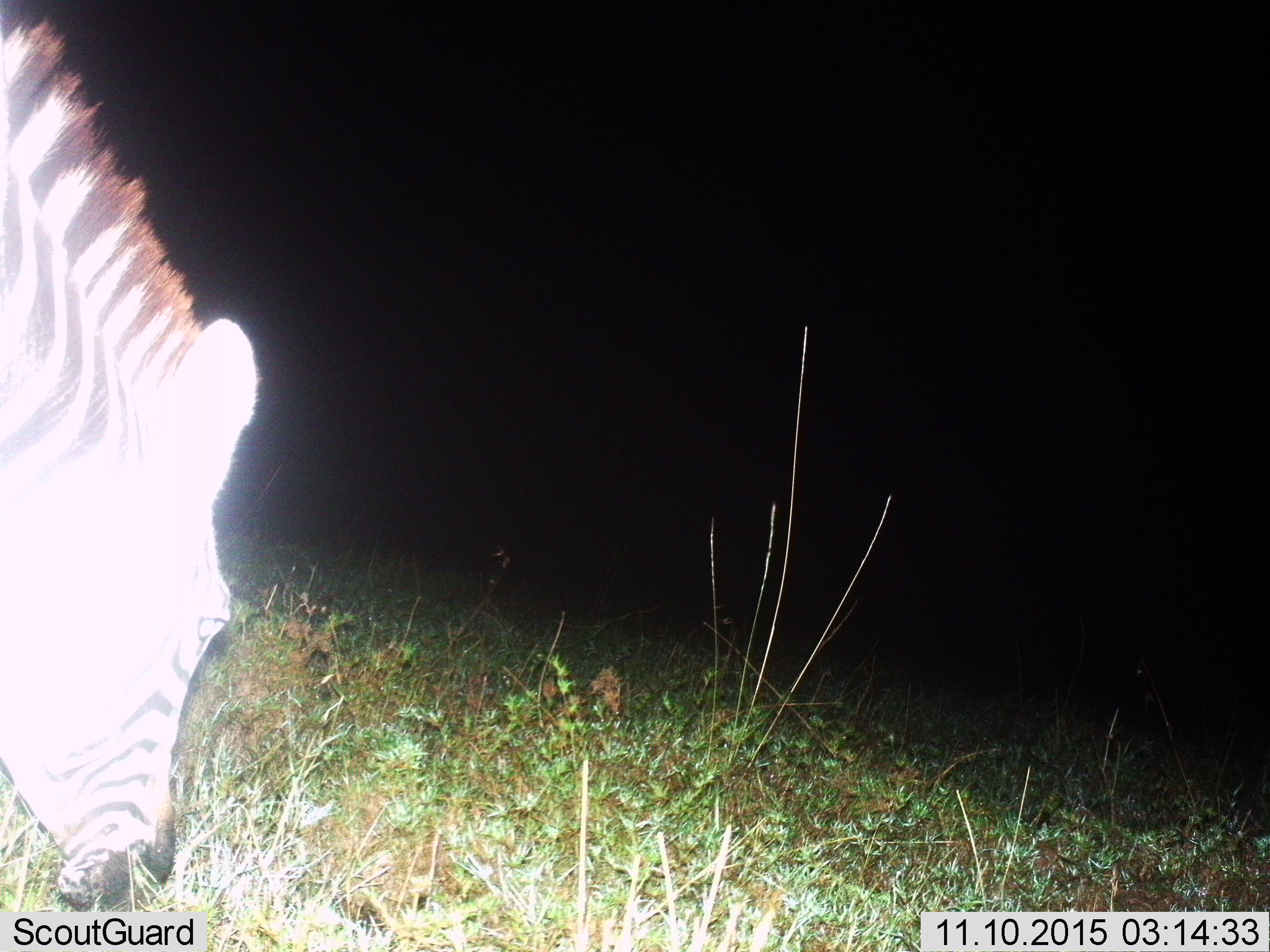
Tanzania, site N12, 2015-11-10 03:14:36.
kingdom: Animalia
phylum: Chordata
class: Mammalia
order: Perissodactyla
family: Equidae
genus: Equus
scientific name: Equus quagga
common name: plains zebra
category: zebra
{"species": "zebra (plains zebra) (Equus quagga)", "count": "1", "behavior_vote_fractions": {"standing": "25%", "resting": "0%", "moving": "0%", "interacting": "0%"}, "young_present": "0%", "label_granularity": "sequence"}